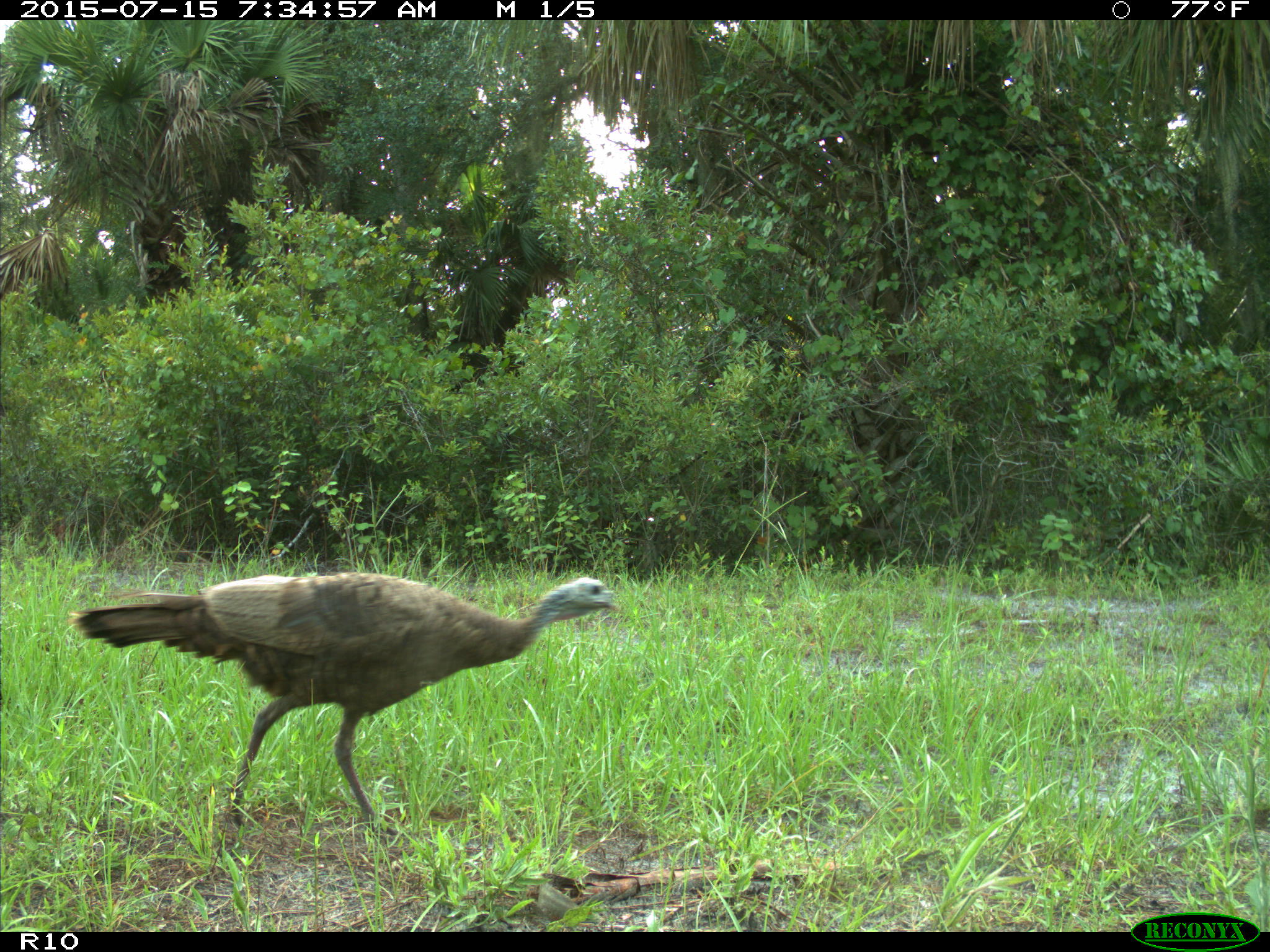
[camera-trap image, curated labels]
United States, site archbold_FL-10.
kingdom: Animalia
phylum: Chordata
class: Aves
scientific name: Aves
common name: birds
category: unidentified bird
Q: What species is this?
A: Unidentified bird (birds) (Aves).